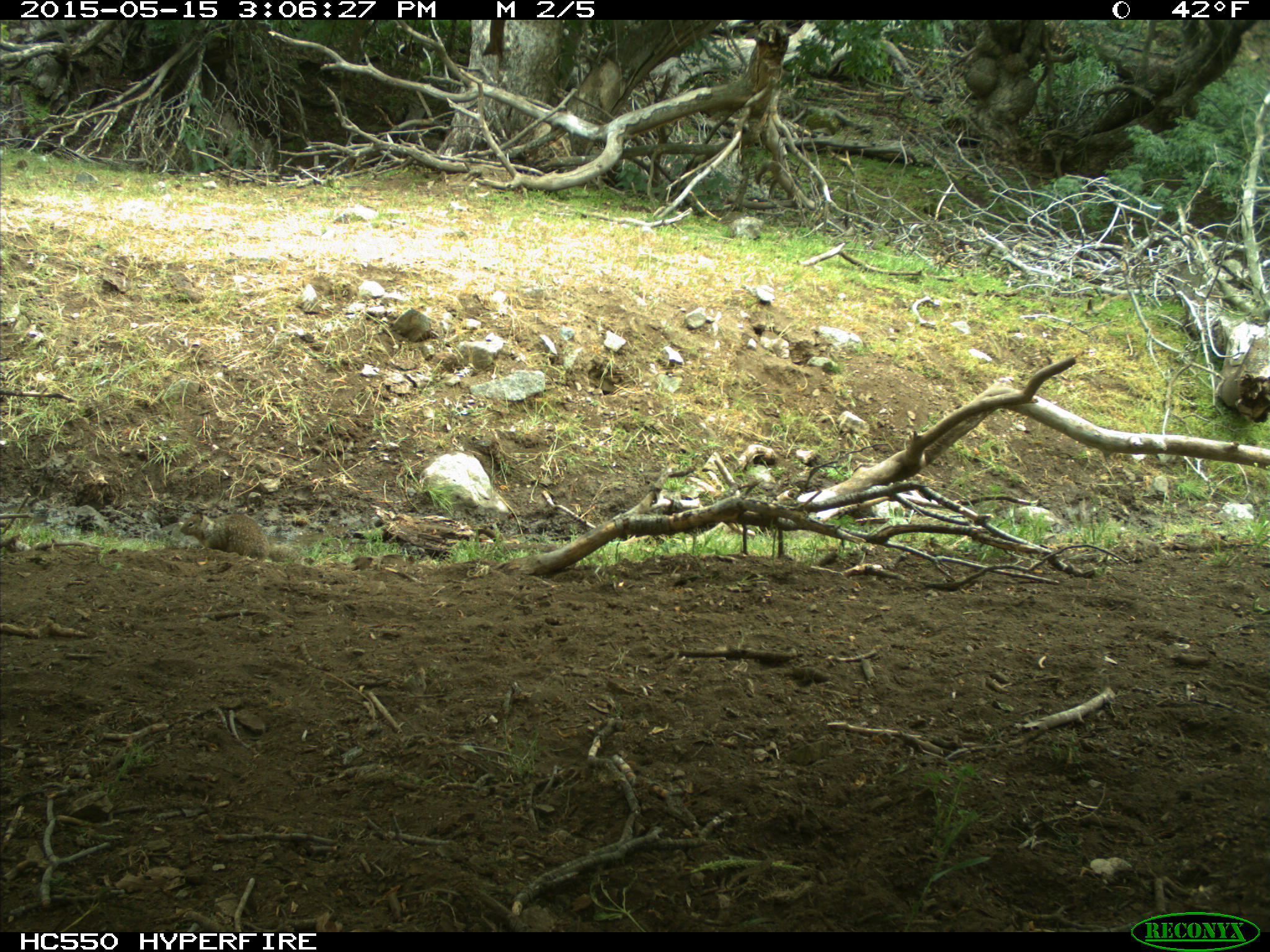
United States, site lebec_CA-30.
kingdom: Animalia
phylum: Chordata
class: Mammalia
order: Rodentia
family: Sciuridae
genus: Otospermophilus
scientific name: Otospermophilus beecheyi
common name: california ground squirrel